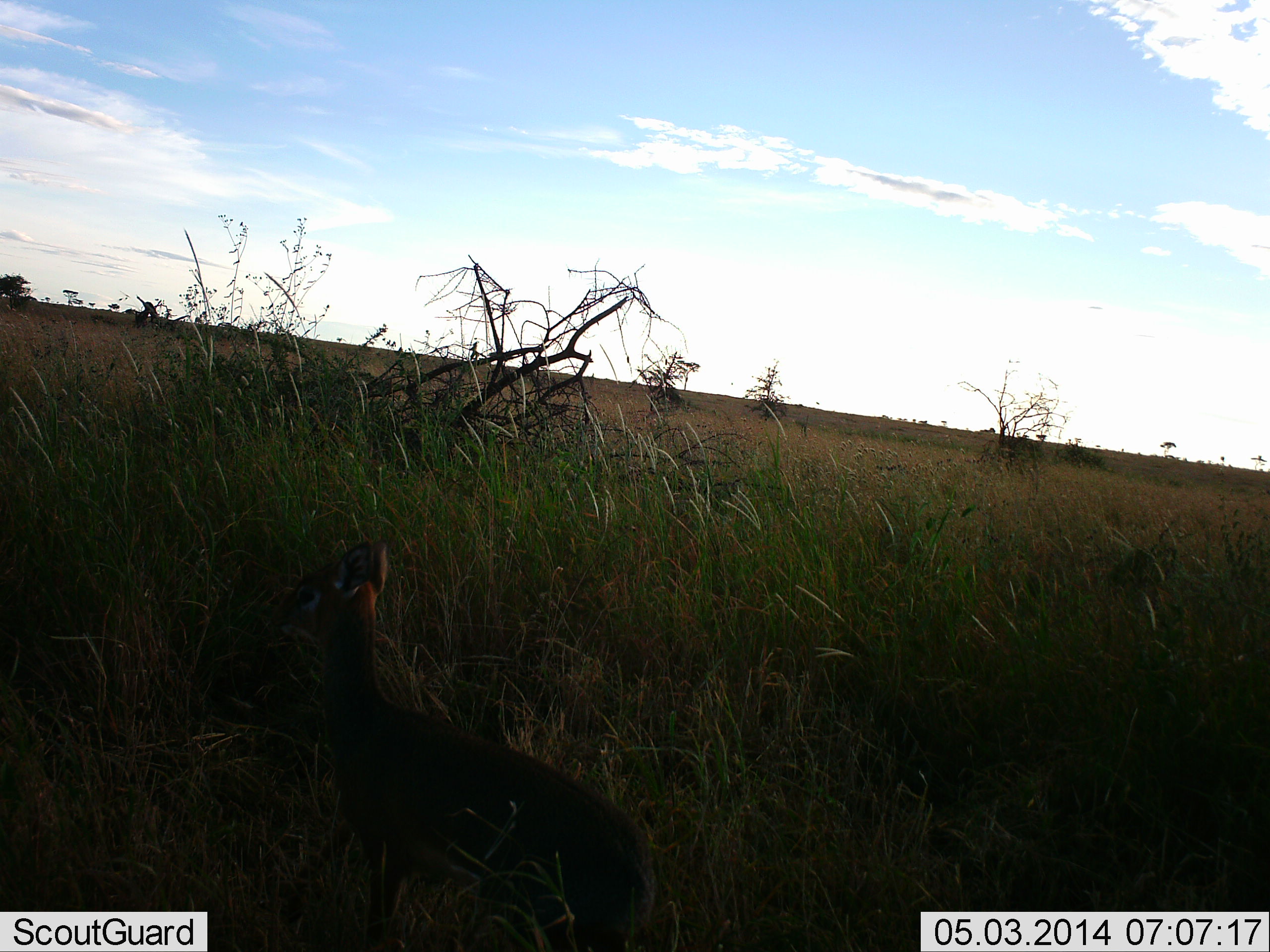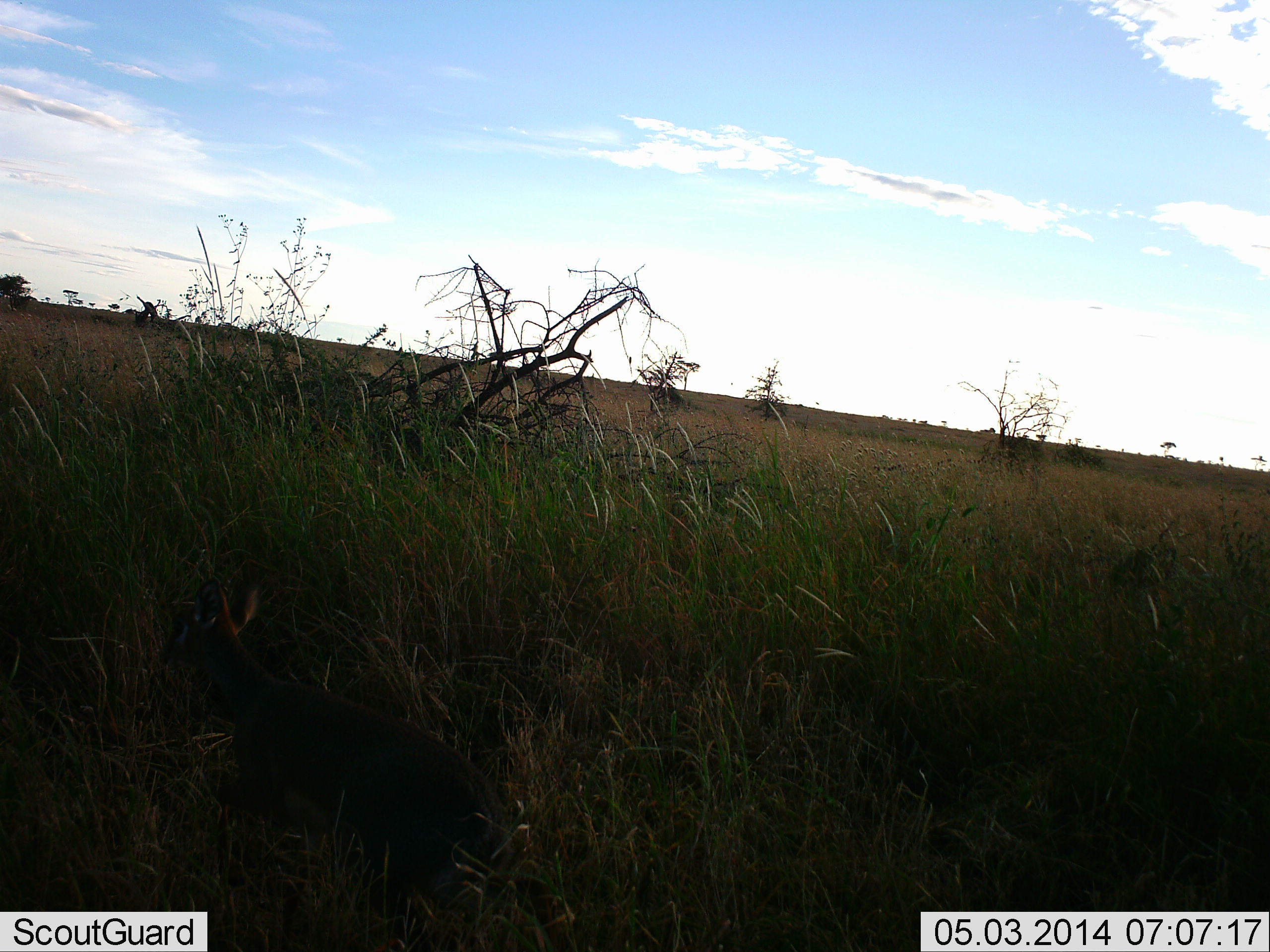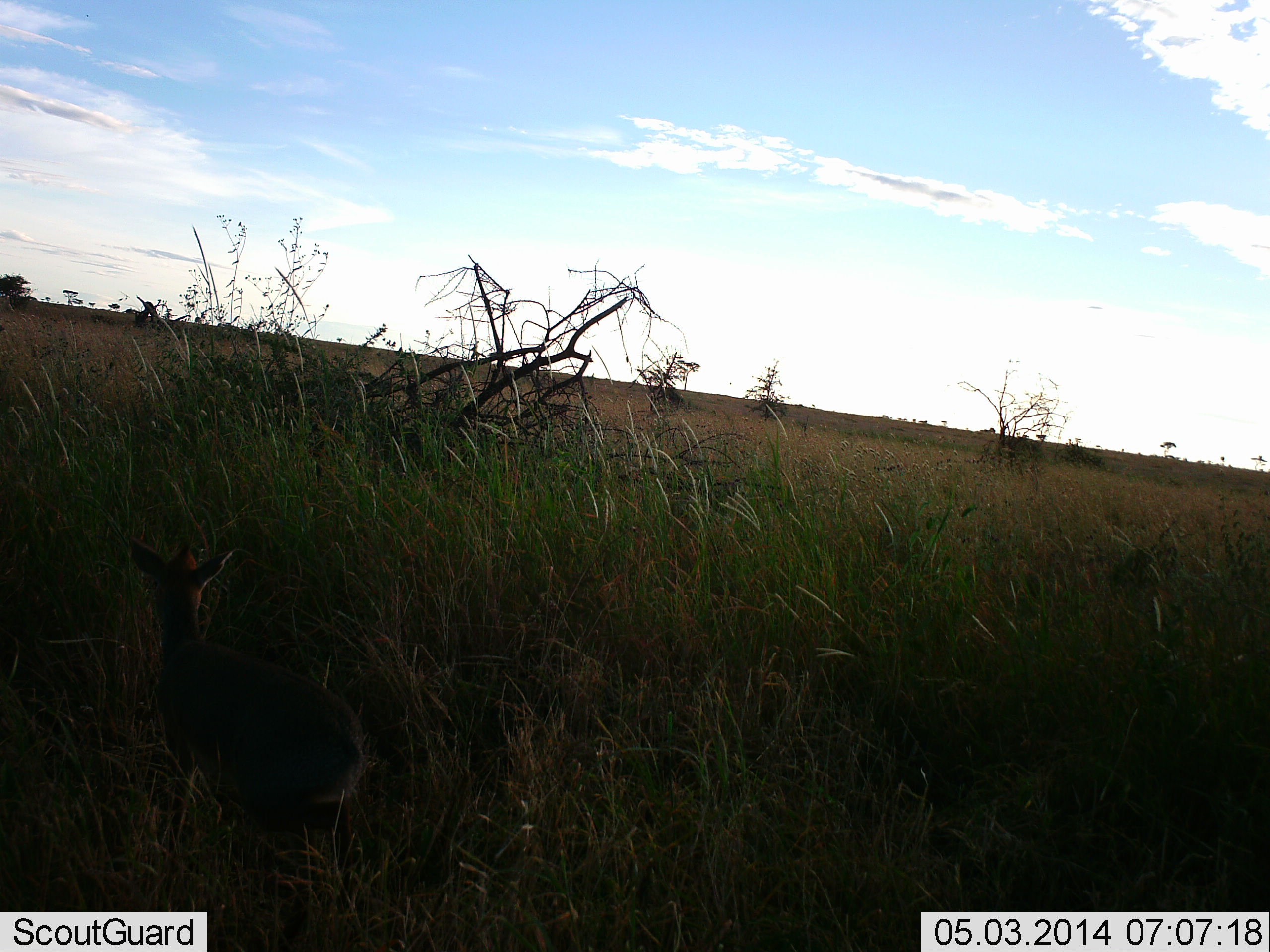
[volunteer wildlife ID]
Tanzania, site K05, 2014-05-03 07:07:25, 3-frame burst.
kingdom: Animalia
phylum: Chordata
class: Mammalia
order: Artiodactyla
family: Bovidae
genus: Madoqua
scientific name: Madoqua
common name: dikdik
Dikdik (Madoqua), count 1. Behavior (volunteer vote fractions): standing 20%, resting 0%, moving 80%, interacting 0%. Young present (vote fraction): 0%. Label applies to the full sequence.